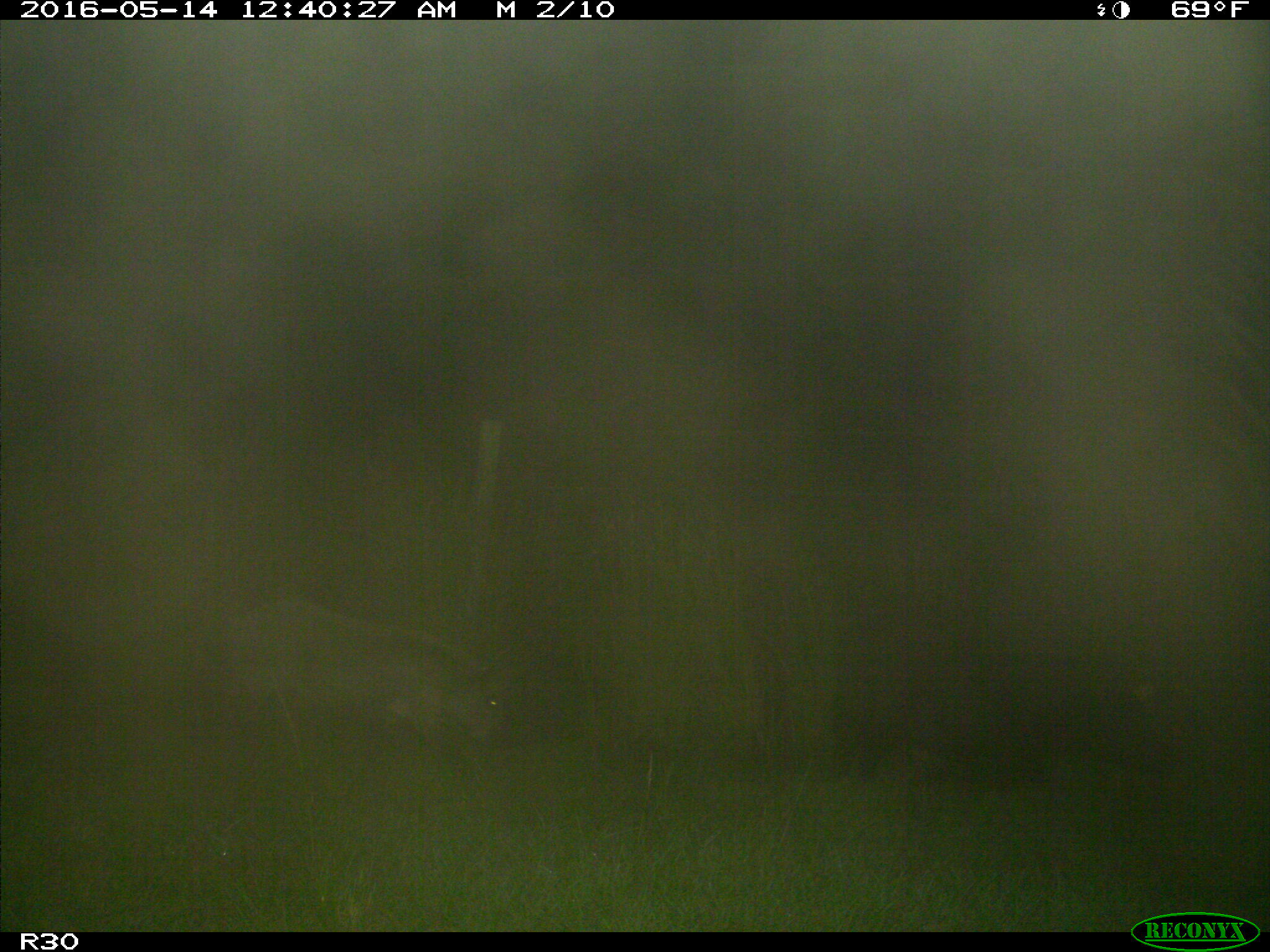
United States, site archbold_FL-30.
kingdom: Animalia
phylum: Chordata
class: Mammalia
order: Artiodactyla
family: Suidae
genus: Sus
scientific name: Sus scrofa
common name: wild boar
Sus scrofa (wild boar).